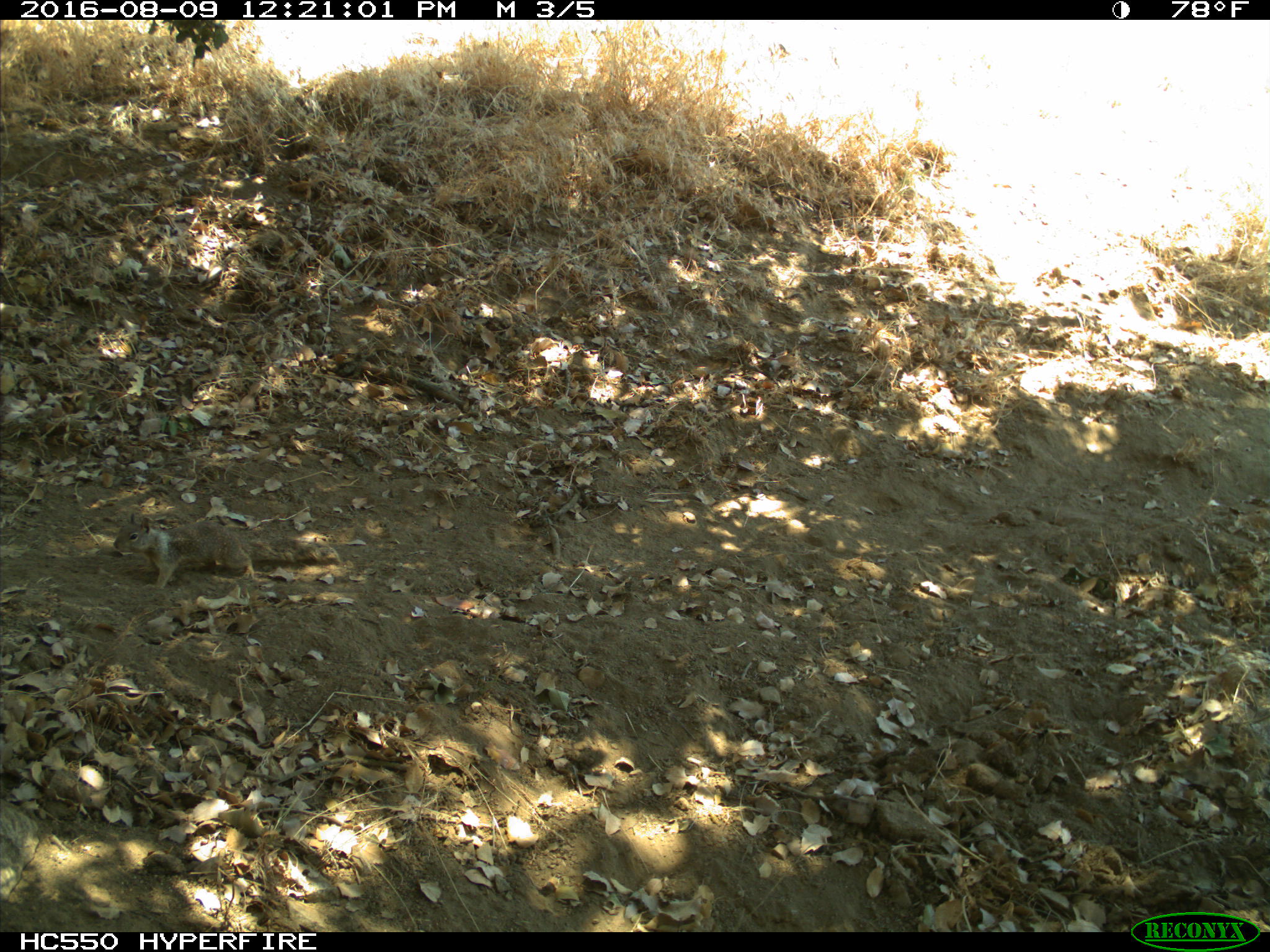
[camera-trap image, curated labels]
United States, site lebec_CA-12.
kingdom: Animalia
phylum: Chordata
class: Mammalia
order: Rodentia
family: Sciuridae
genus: Otospermophilus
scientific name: Otospermophilus beecheyi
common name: california ground squirrel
Otospermophilus beecheyi (california ground squirrel).